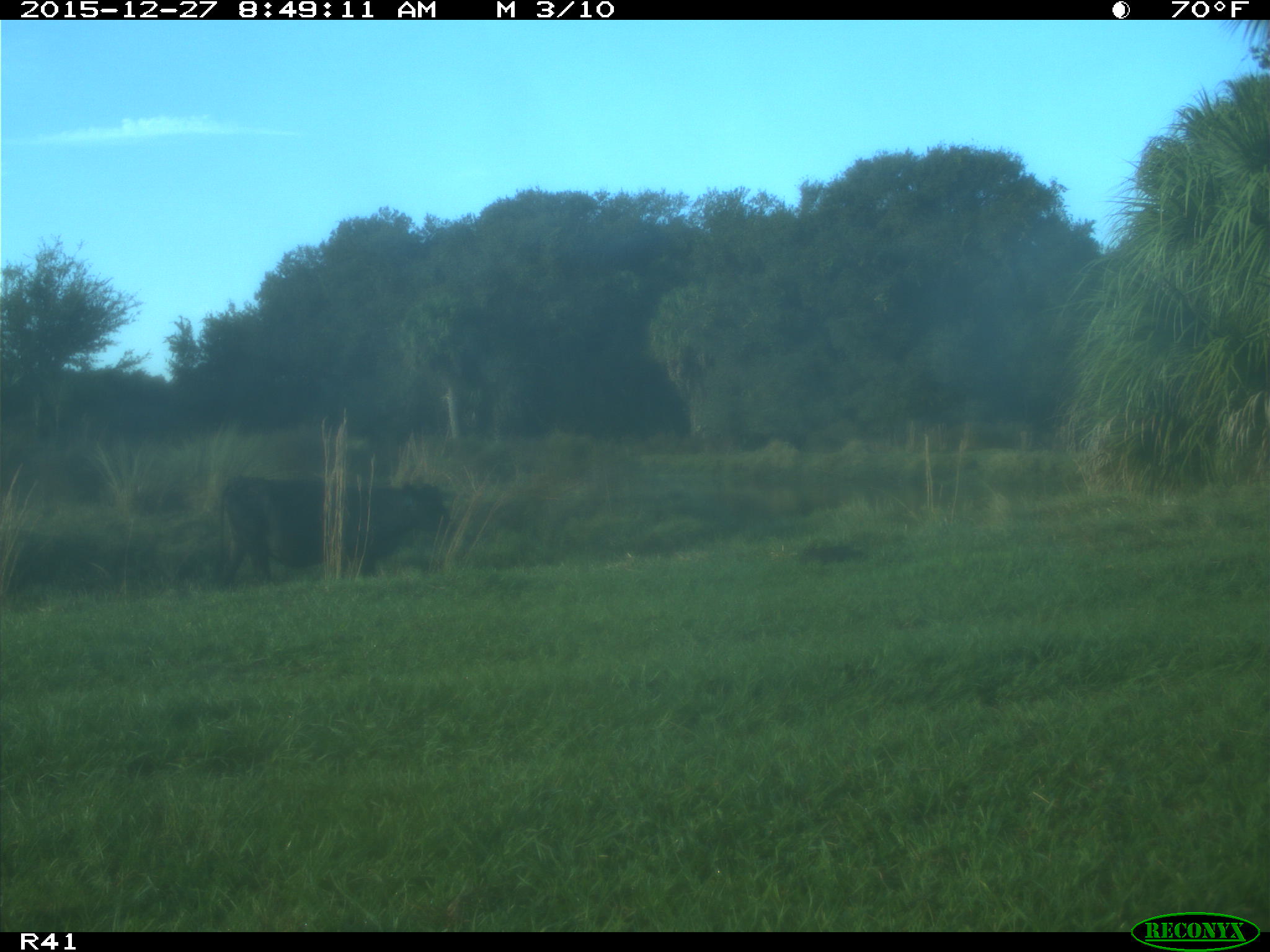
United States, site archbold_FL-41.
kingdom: Animalia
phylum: Chordata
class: Mammalia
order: Artiodactyla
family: Bovidae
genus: Bos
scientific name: Bos taurus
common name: domestic cow